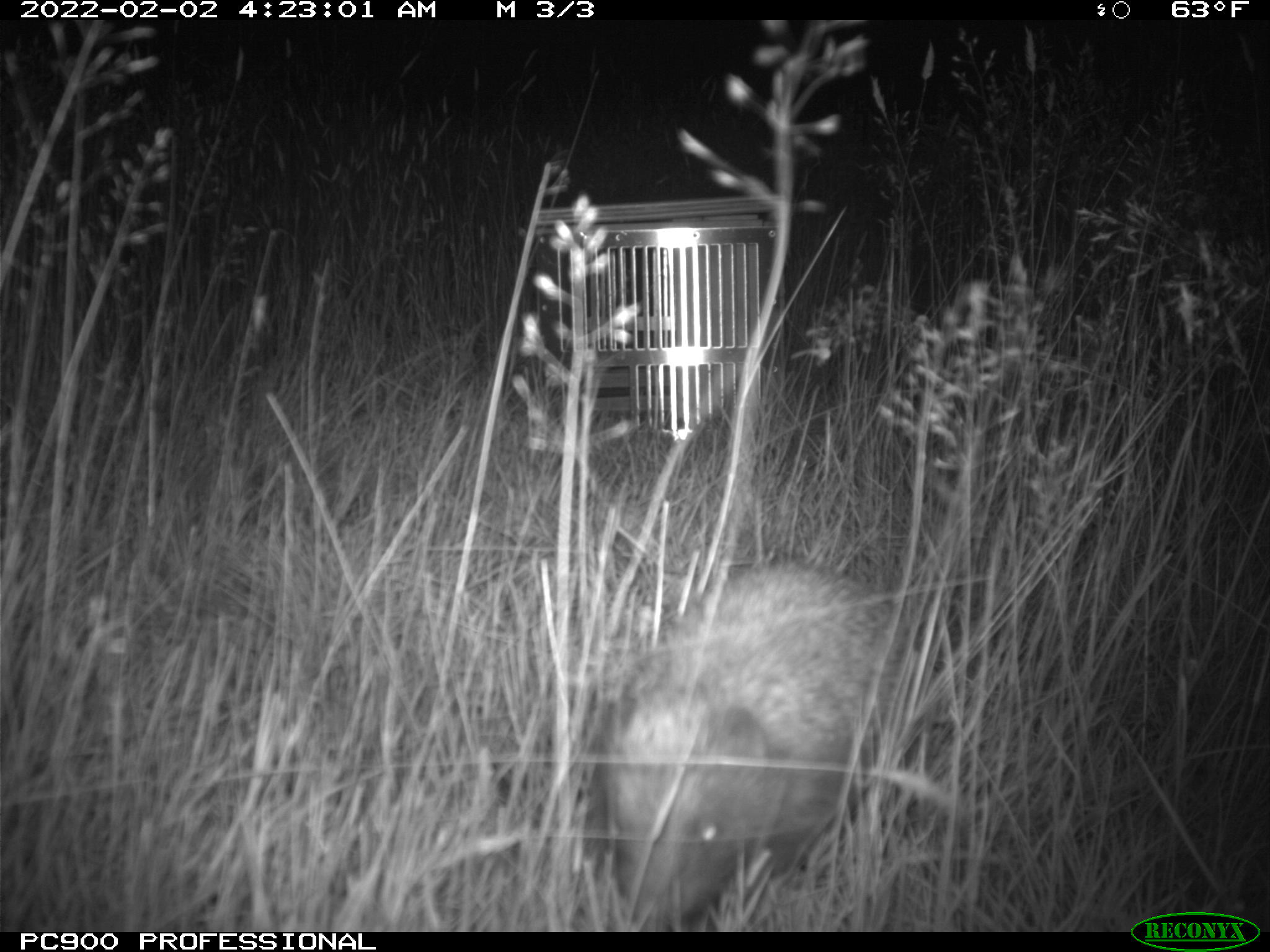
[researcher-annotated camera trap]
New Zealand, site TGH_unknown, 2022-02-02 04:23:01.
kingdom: Animalia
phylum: Chordata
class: Mammalia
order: Eulipotyphla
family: Erinaceidae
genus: Erinaceus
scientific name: Erinaceus europaeus europaeus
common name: european hedgehog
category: hedgehog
Hedgehog (european hedgehog) (Erinaceus europaeus europaeus).